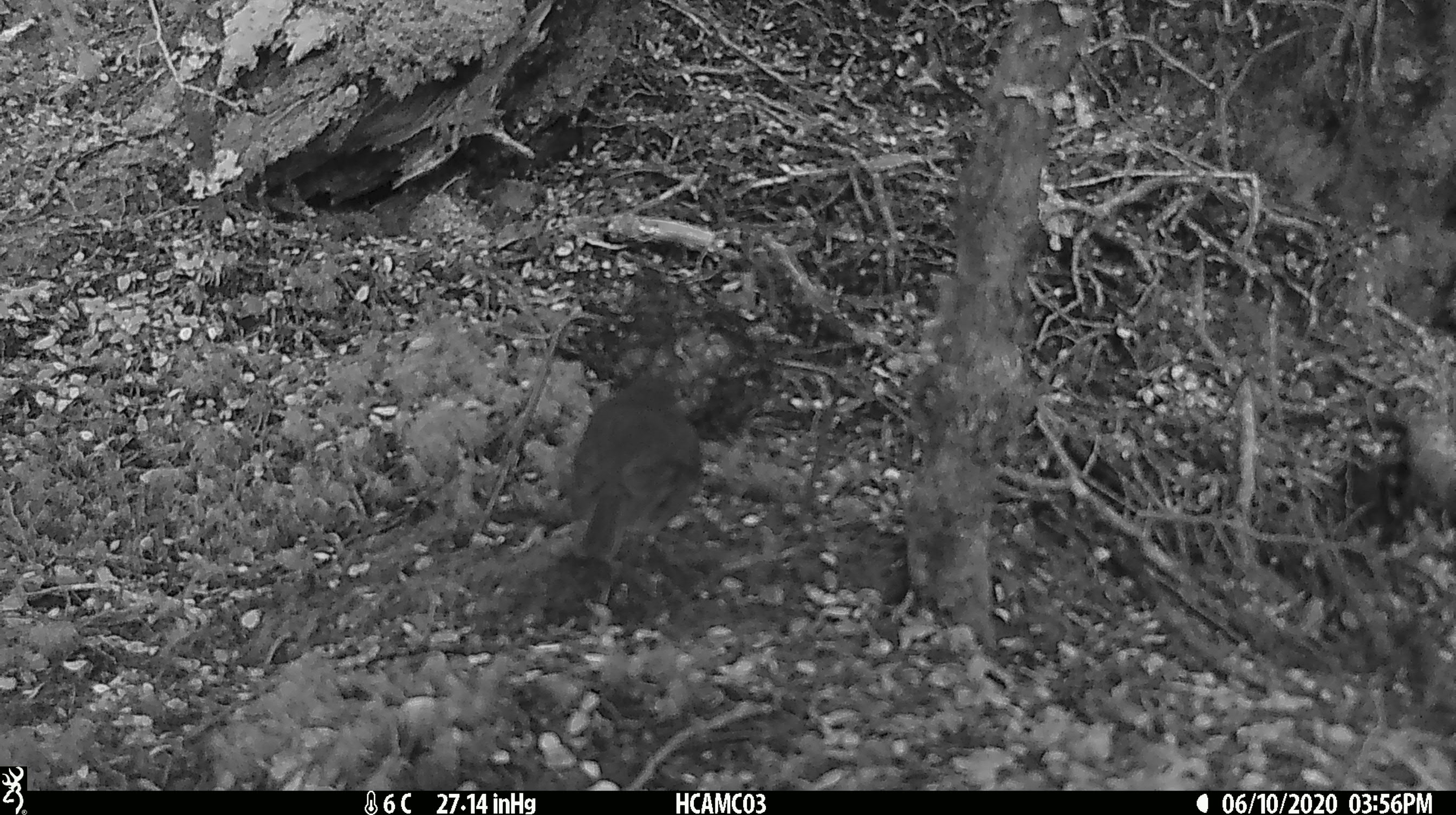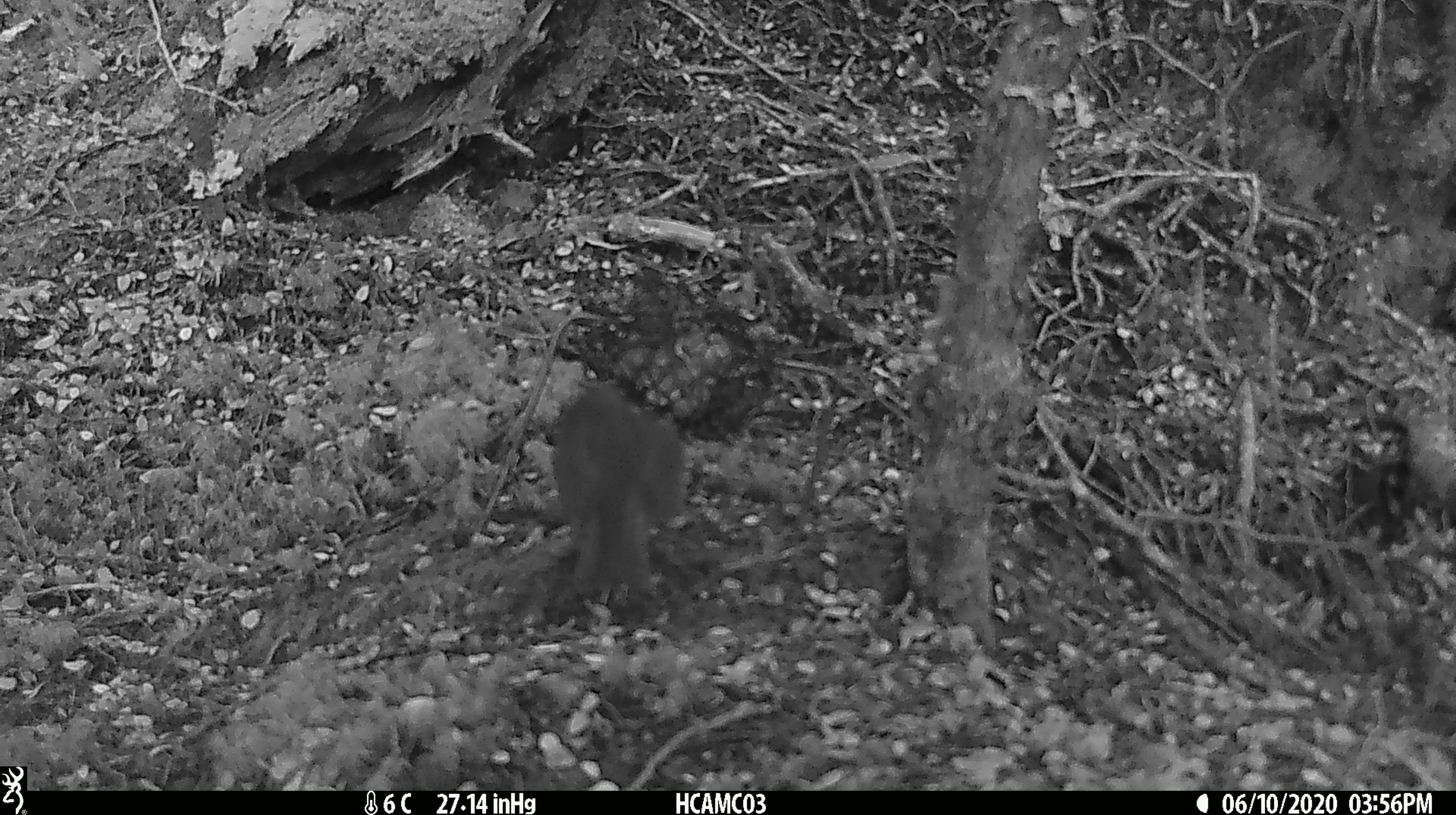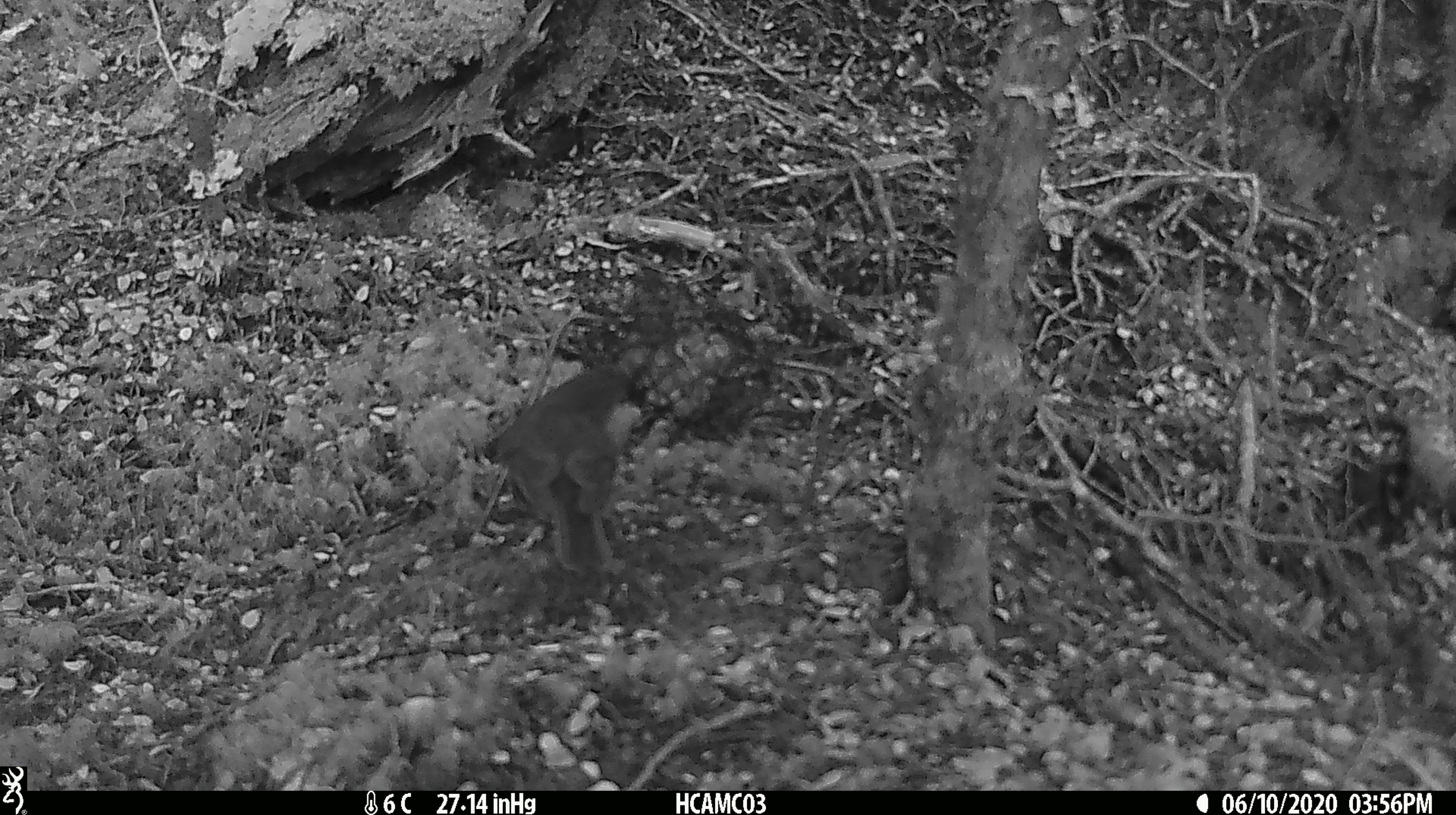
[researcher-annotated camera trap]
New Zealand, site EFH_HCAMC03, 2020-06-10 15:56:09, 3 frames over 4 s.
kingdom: Animalia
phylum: Chordata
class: Aves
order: Passeriformes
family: Petroicidae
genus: Petroica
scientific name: Petroica australis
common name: new zealand robin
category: robin